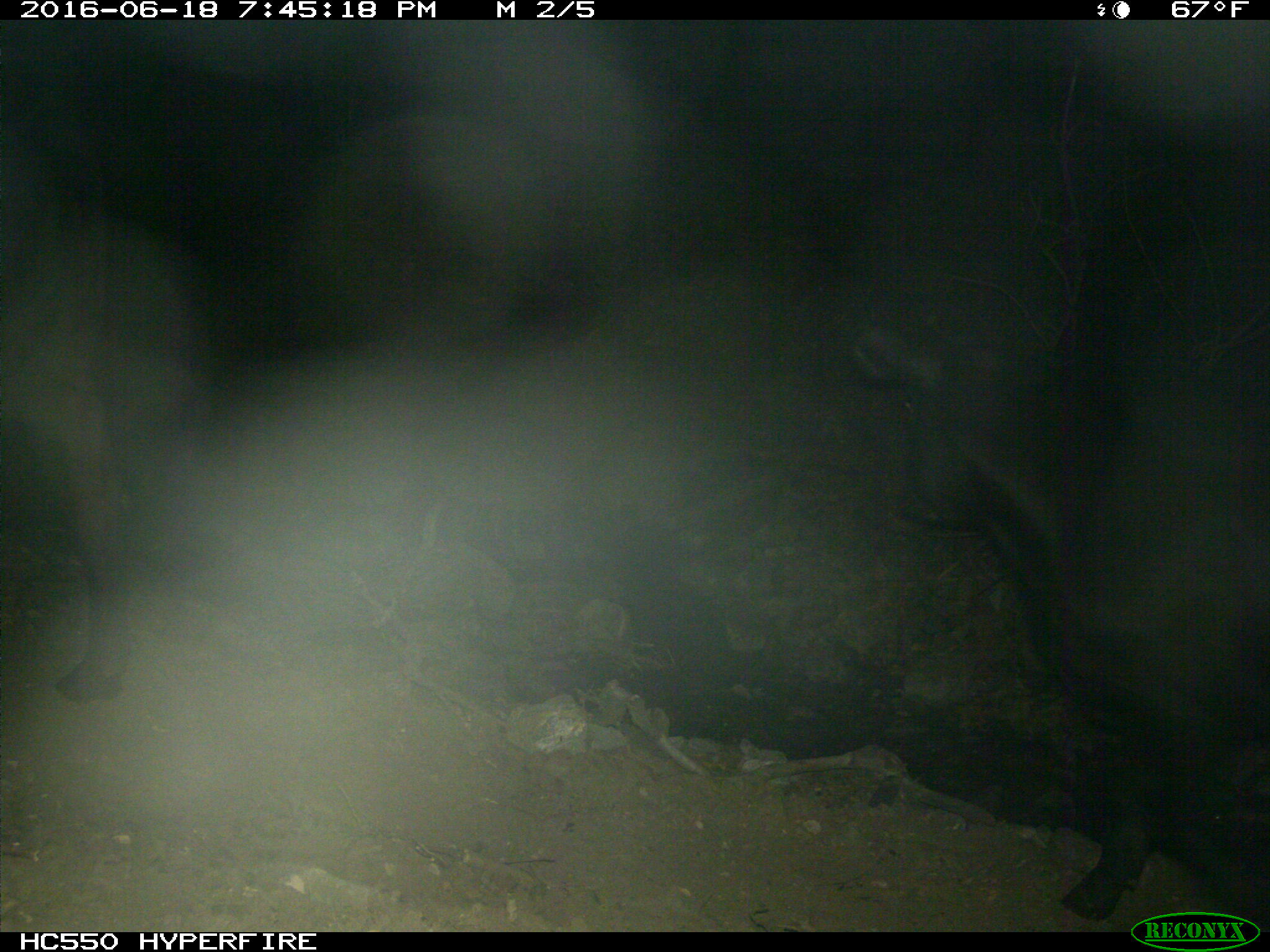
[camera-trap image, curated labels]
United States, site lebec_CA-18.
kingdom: Animalia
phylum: Chordata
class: Mammalia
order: Artiodactyla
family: Bovidae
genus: Bos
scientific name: Bos taurus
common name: domestic cow